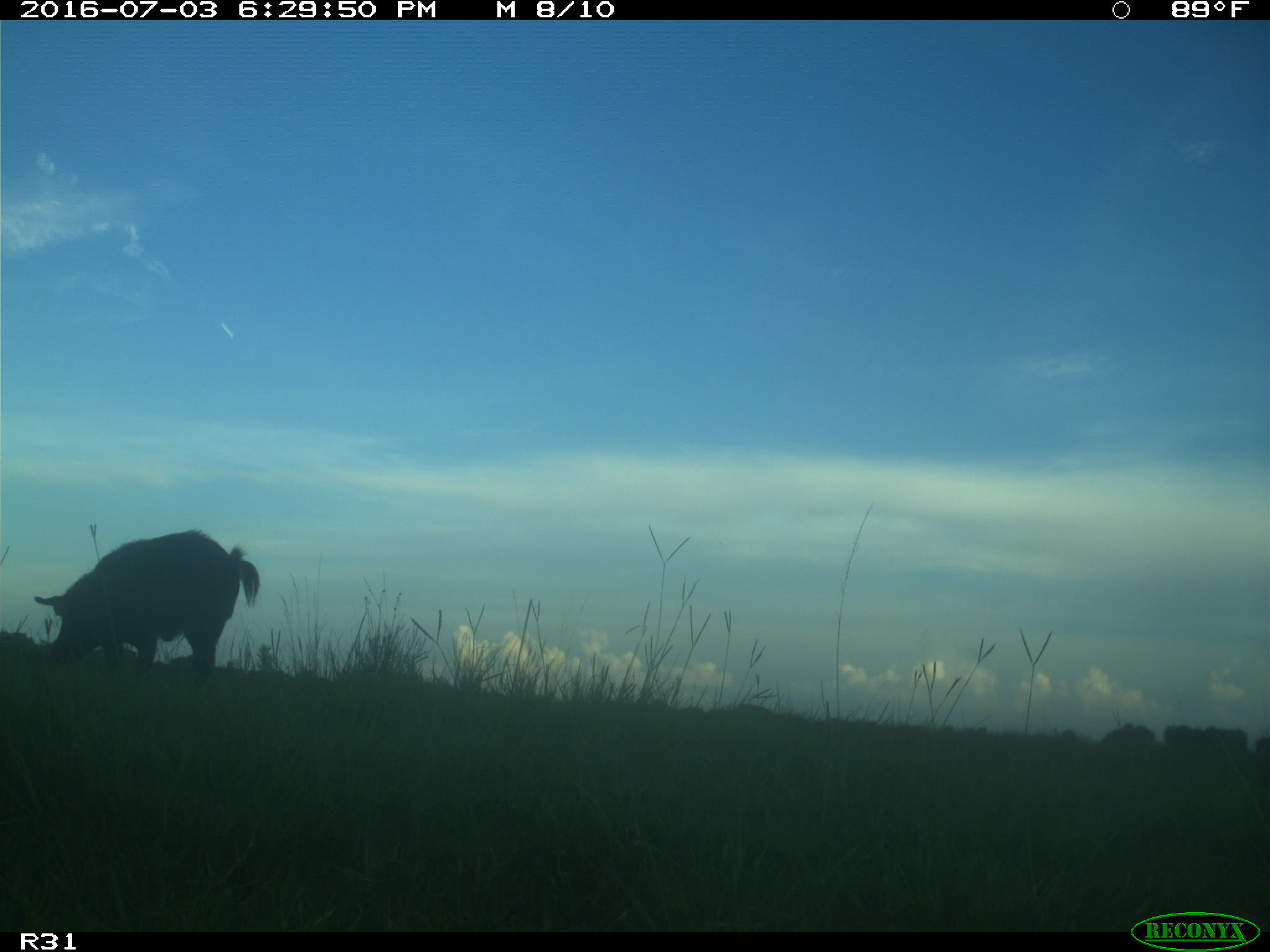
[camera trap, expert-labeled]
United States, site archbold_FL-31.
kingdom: Animalia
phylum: Chordata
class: Mammalia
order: Artiodactyla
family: Suidae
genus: Sus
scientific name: Sus scrofa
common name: wild boar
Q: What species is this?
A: Sus scrofa (wild boar).